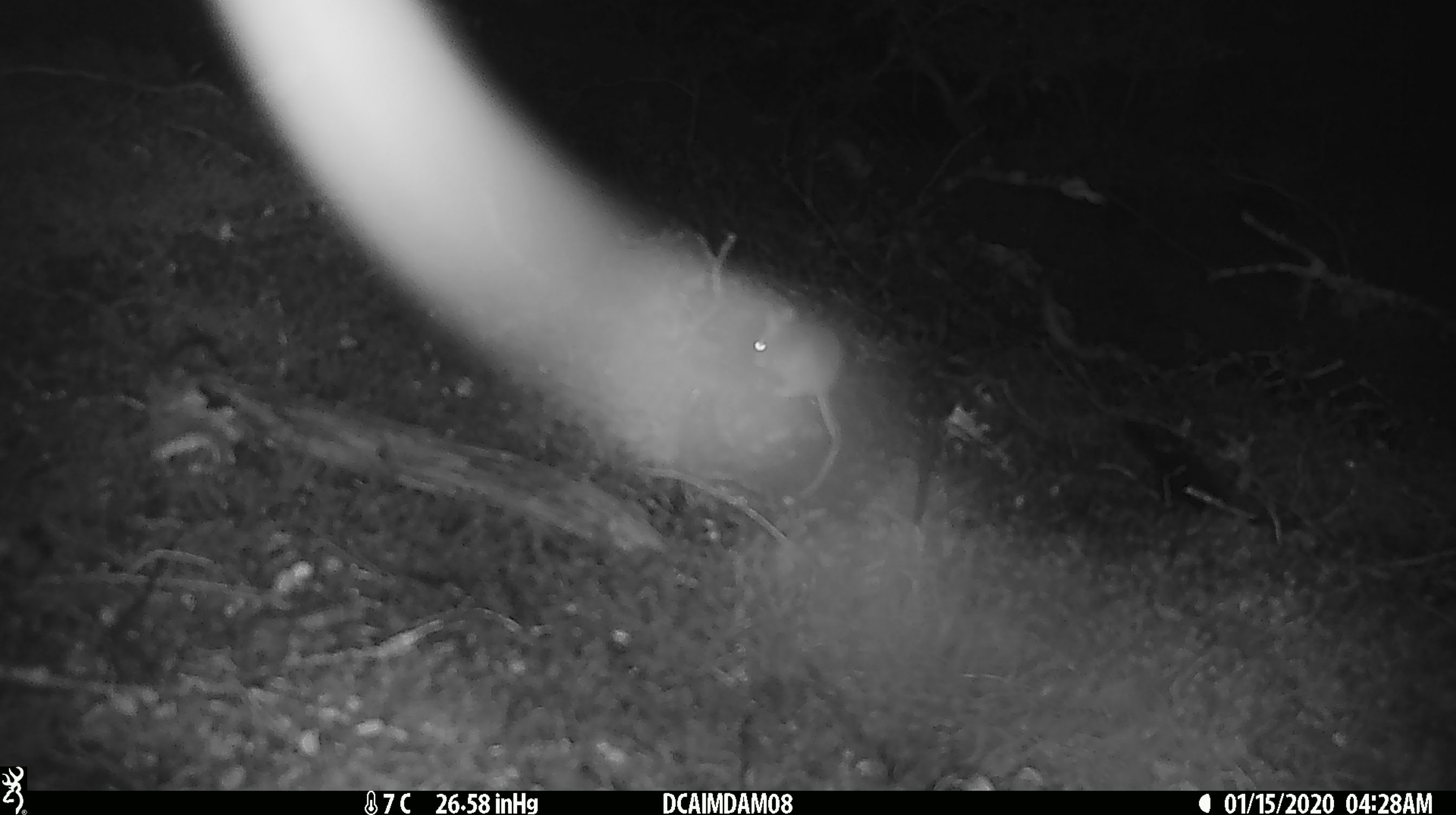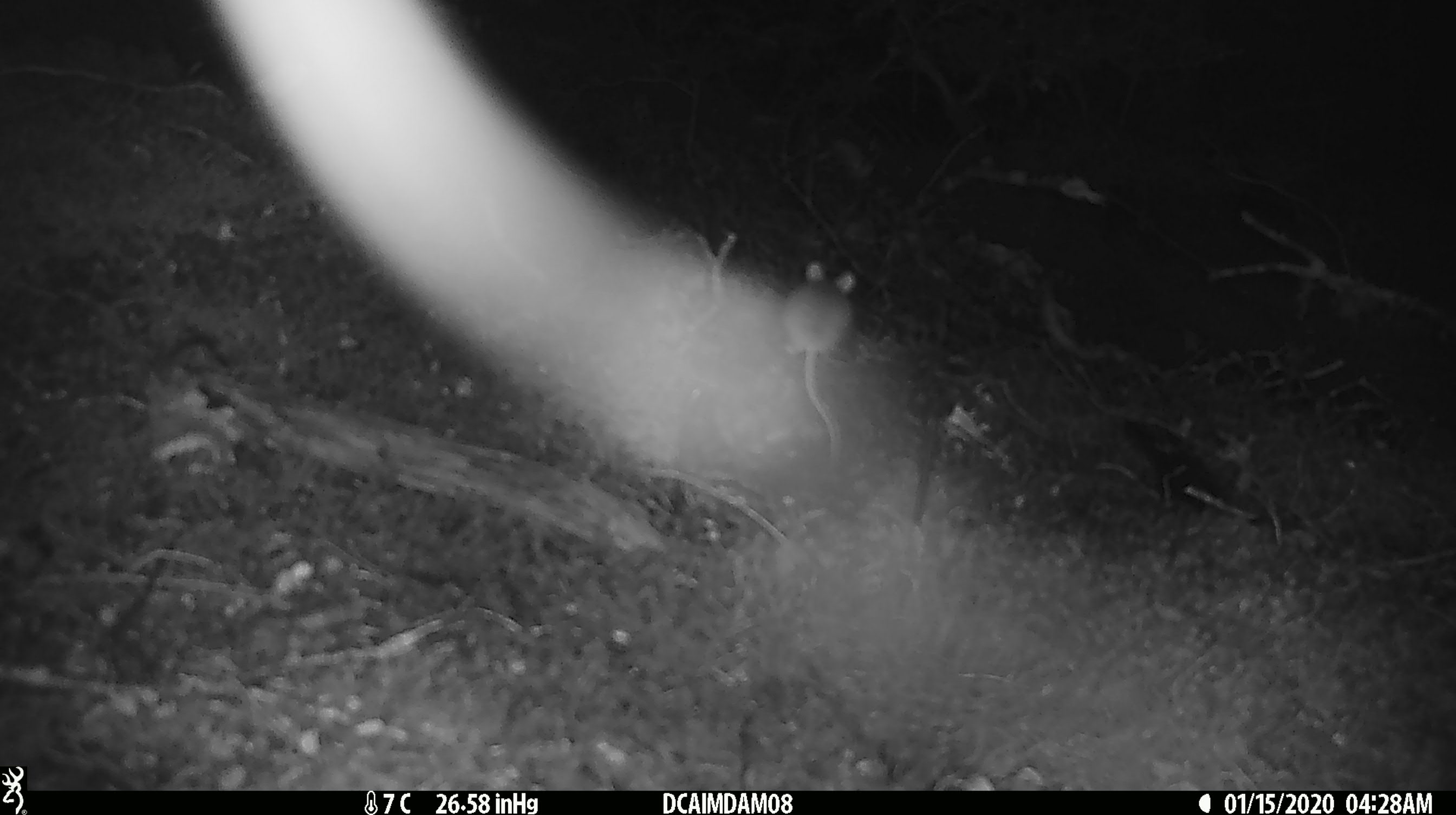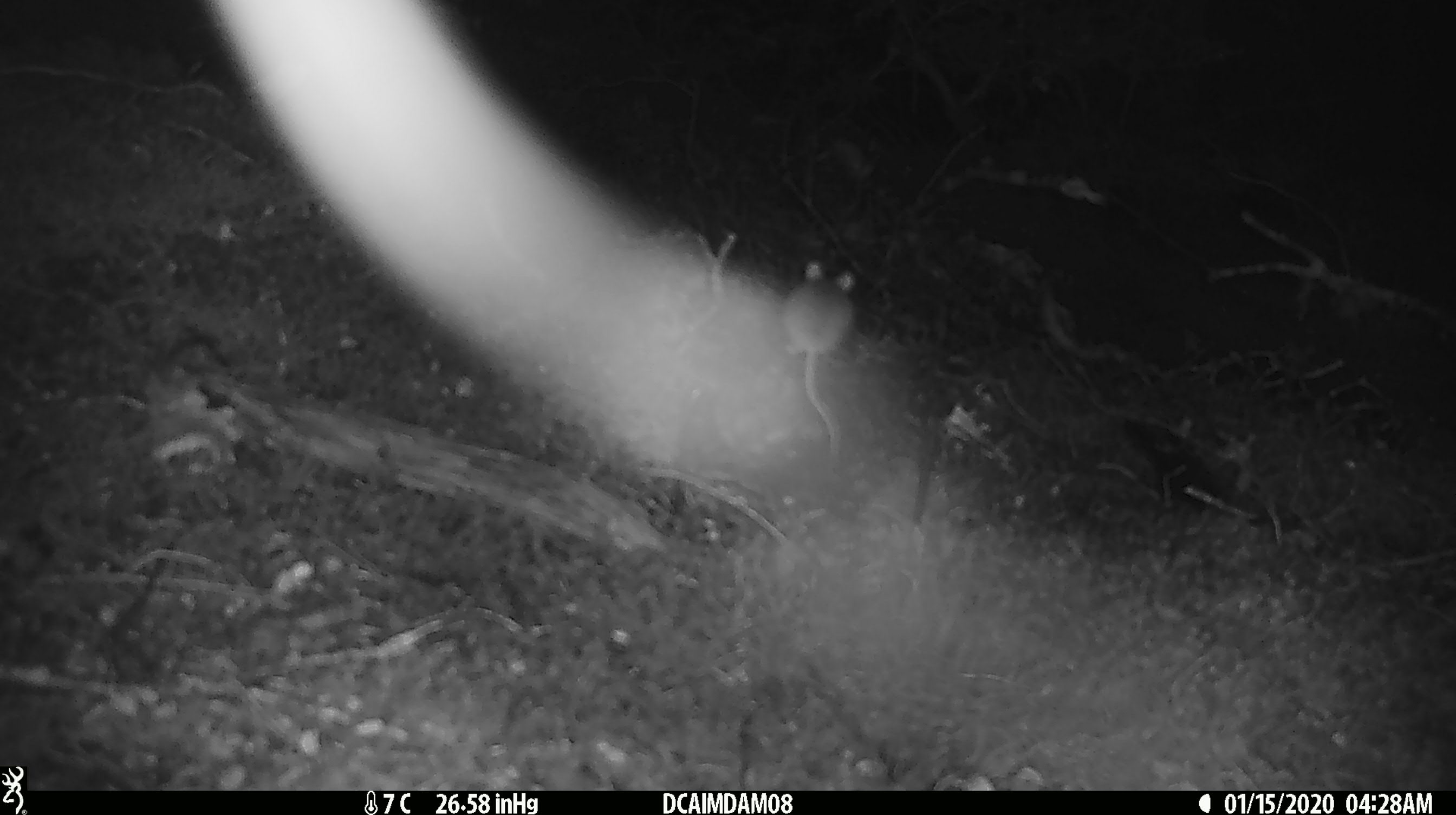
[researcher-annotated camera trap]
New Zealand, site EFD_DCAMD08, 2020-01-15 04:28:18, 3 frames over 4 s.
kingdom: Animalia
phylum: Chordata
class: Mammalia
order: Rodentia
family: Muridae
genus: Mus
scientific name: Mus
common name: mouse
Mouse (Mus).